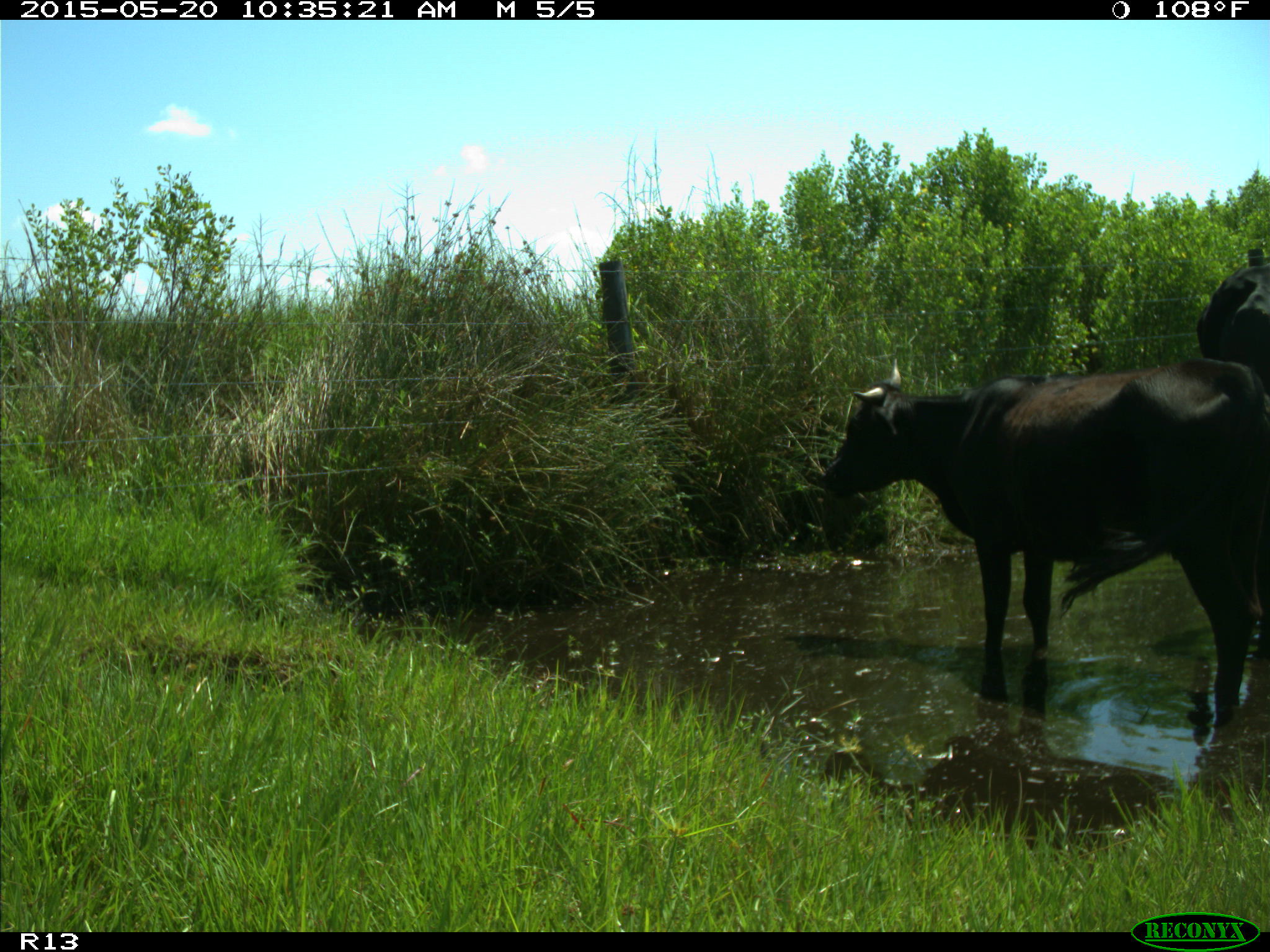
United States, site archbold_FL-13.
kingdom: Animalia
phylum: Chordata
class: Mammalia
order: Artiodactyla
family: Bovidae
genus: Bos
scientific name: Bos taurus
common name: domestic cow